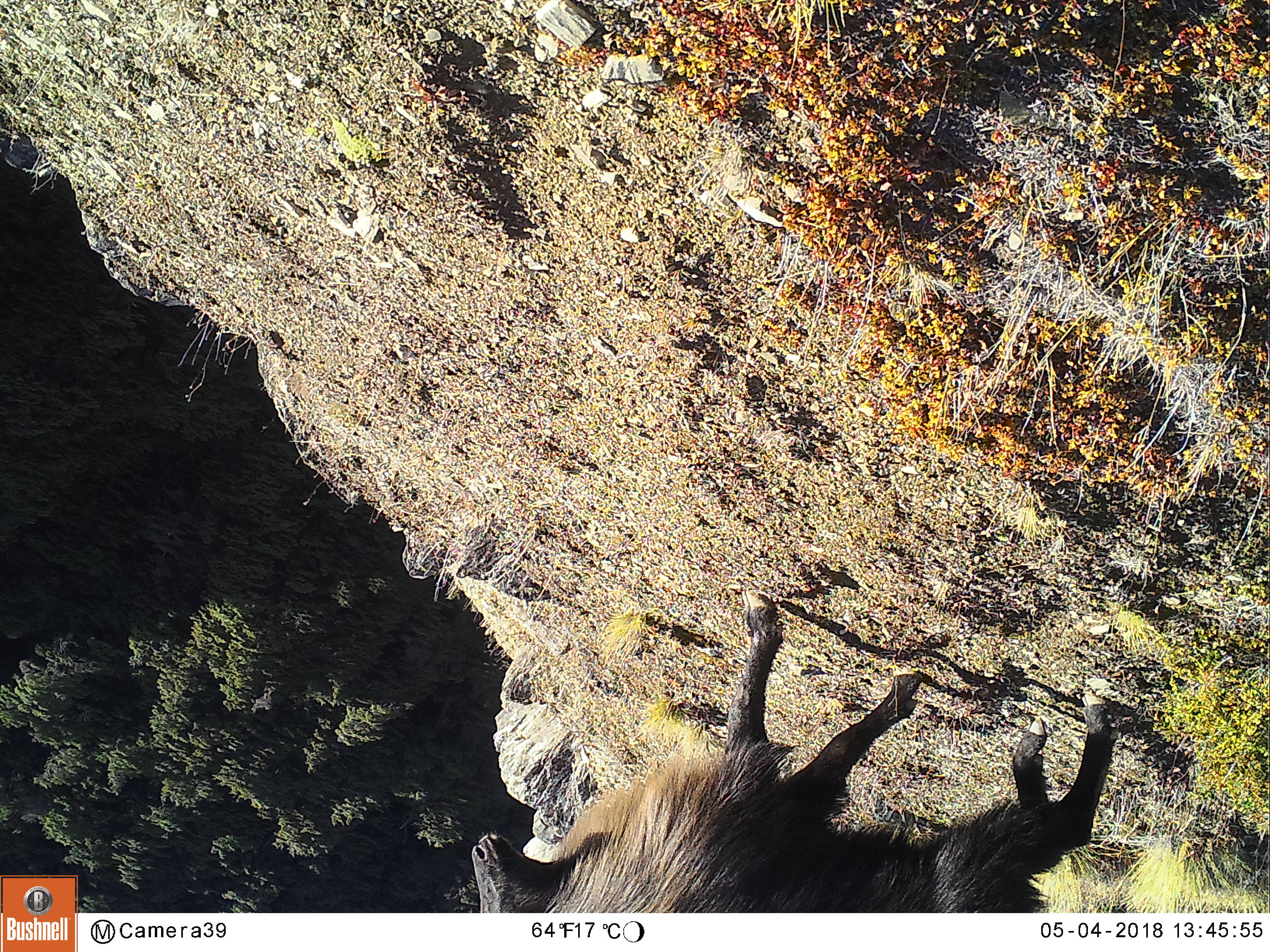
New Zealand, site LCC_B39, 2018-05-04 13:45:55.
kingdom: Animalia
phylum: Chordata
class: Mammalia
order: Artiodactyla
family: Bovidae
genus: Nilgiritragus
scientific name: Nilgiritragus hylocrius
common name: tahr